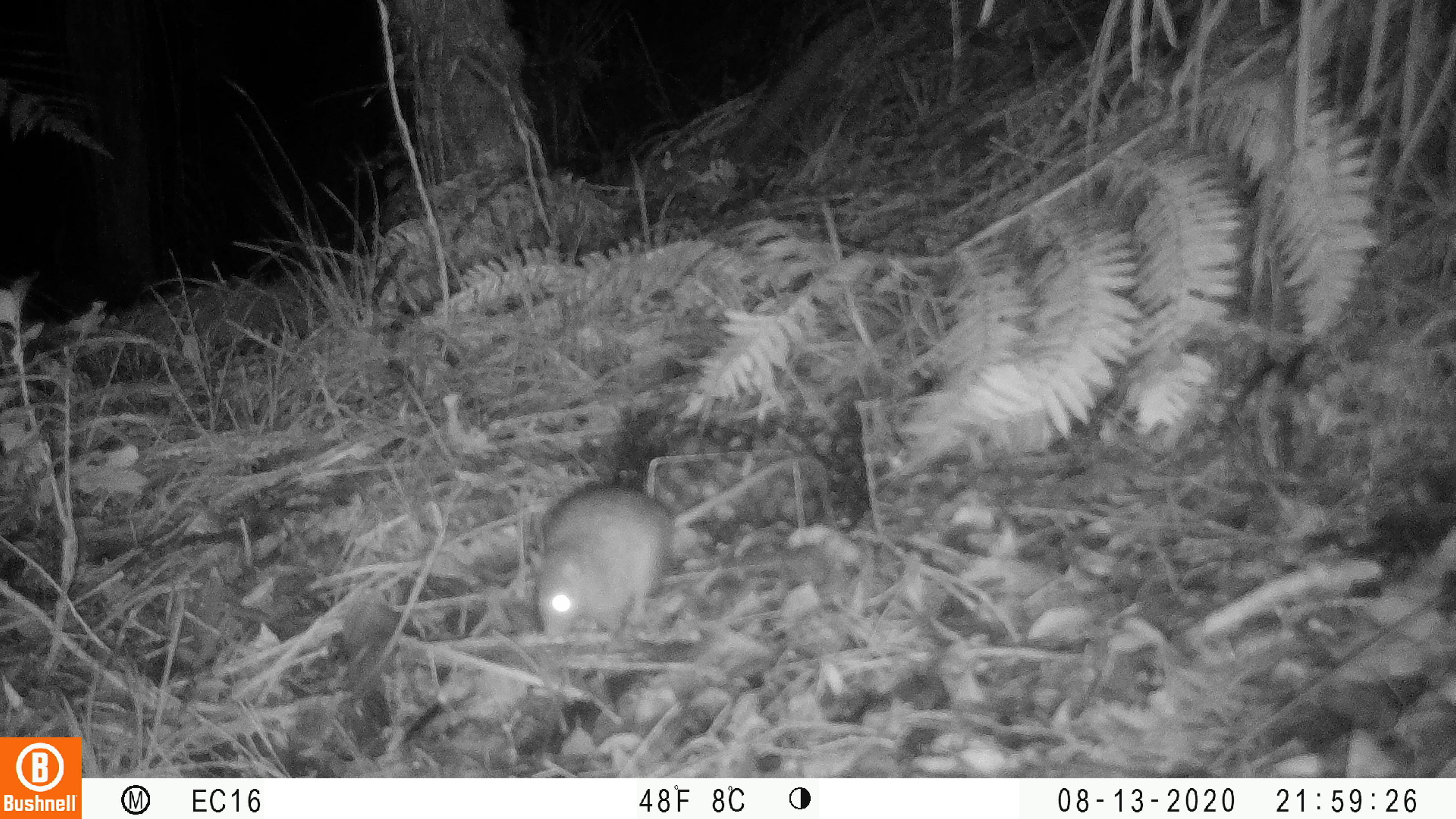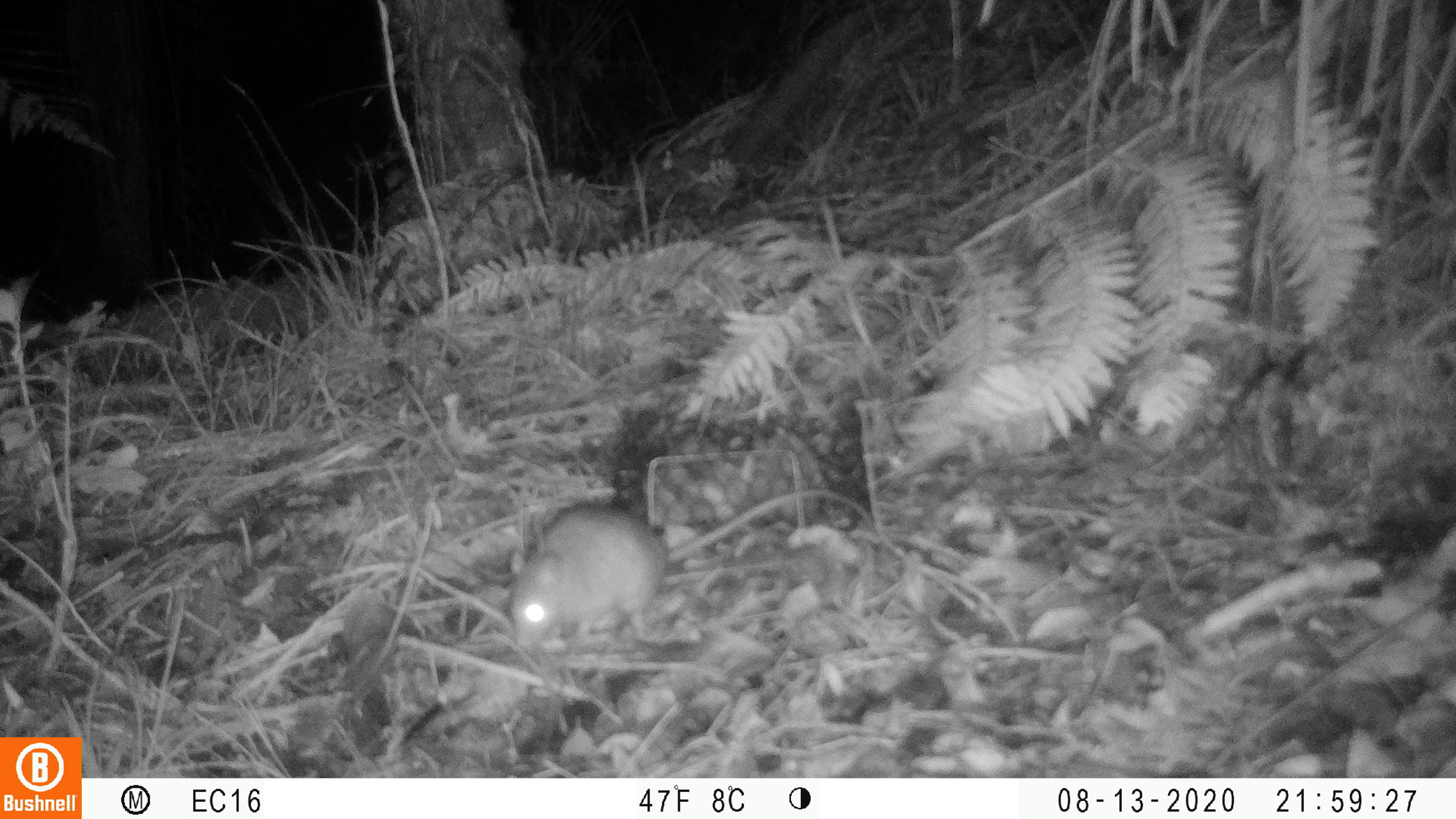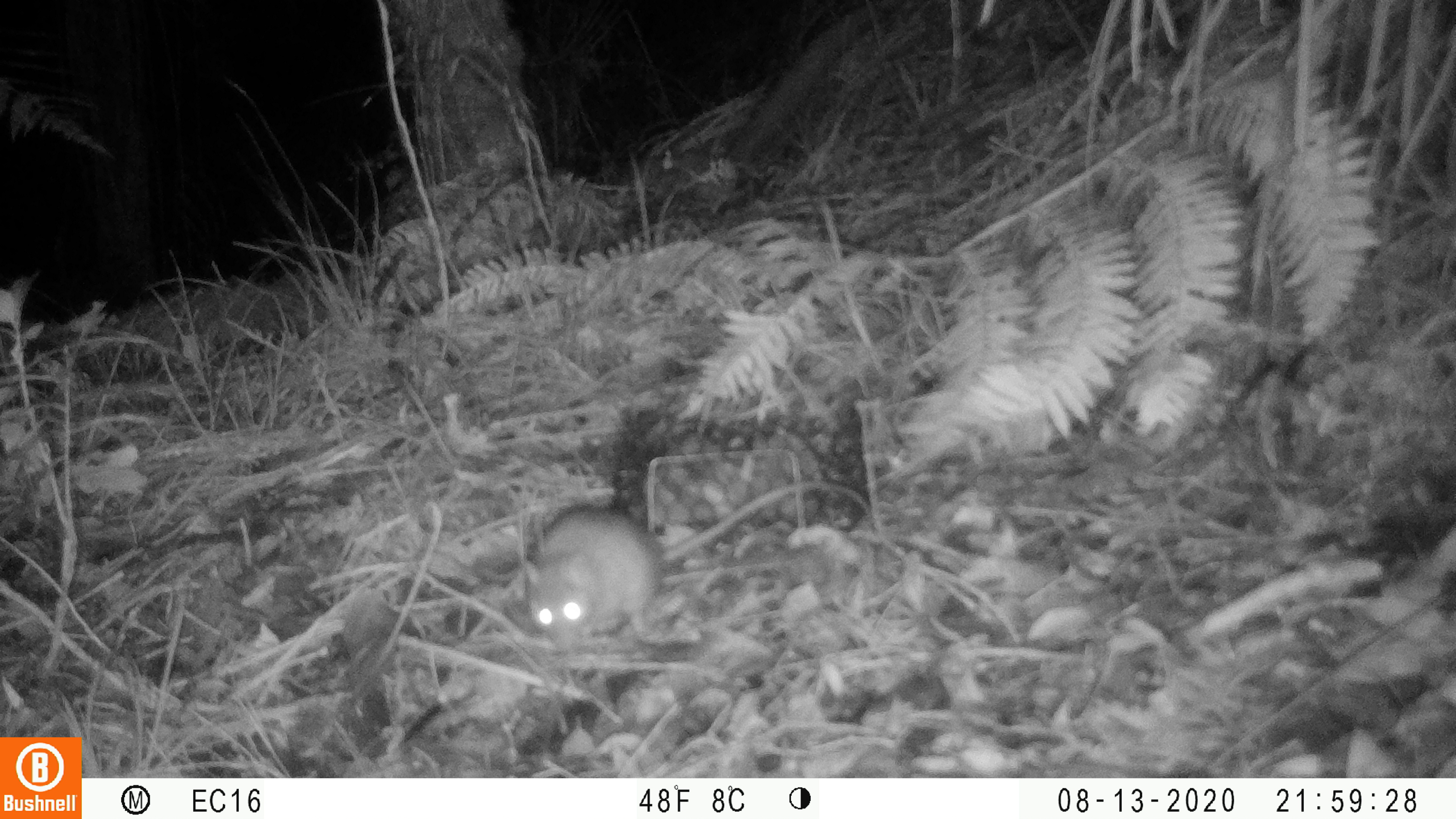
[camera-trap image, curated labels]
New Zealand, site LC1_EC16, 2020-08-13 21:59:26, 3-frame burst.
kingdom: Animalia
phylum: Chordata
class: Mammalia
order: Rodentia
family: Muridae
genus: Rattus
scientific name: Rattus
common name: rat